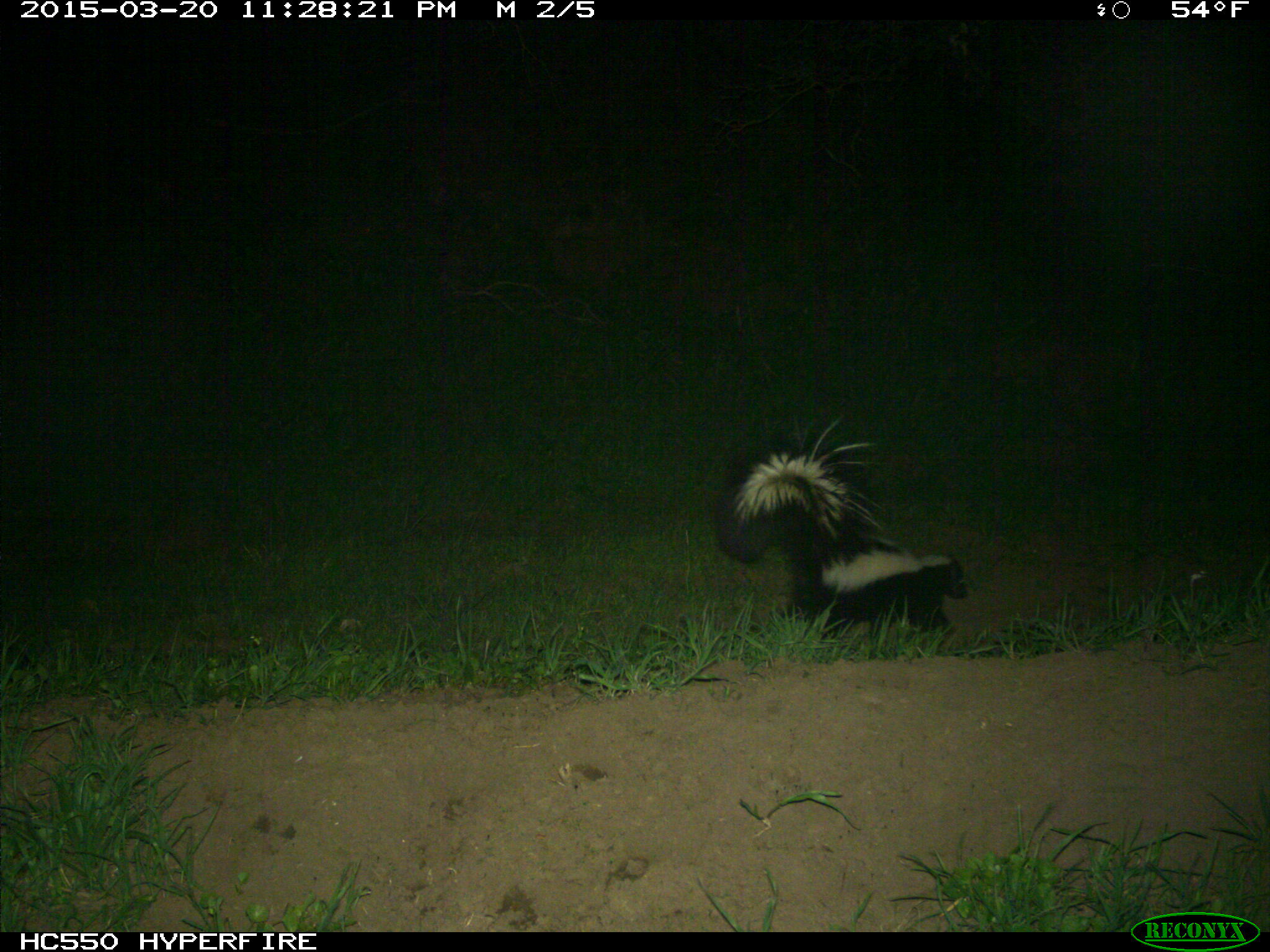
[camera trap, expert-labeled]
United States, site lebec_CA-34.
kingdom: Animalia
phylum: Chordata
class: Mammalia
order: Carnivora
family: Mephitidae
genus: Mephitis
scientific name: Mephitis mephitis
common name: striped skunk